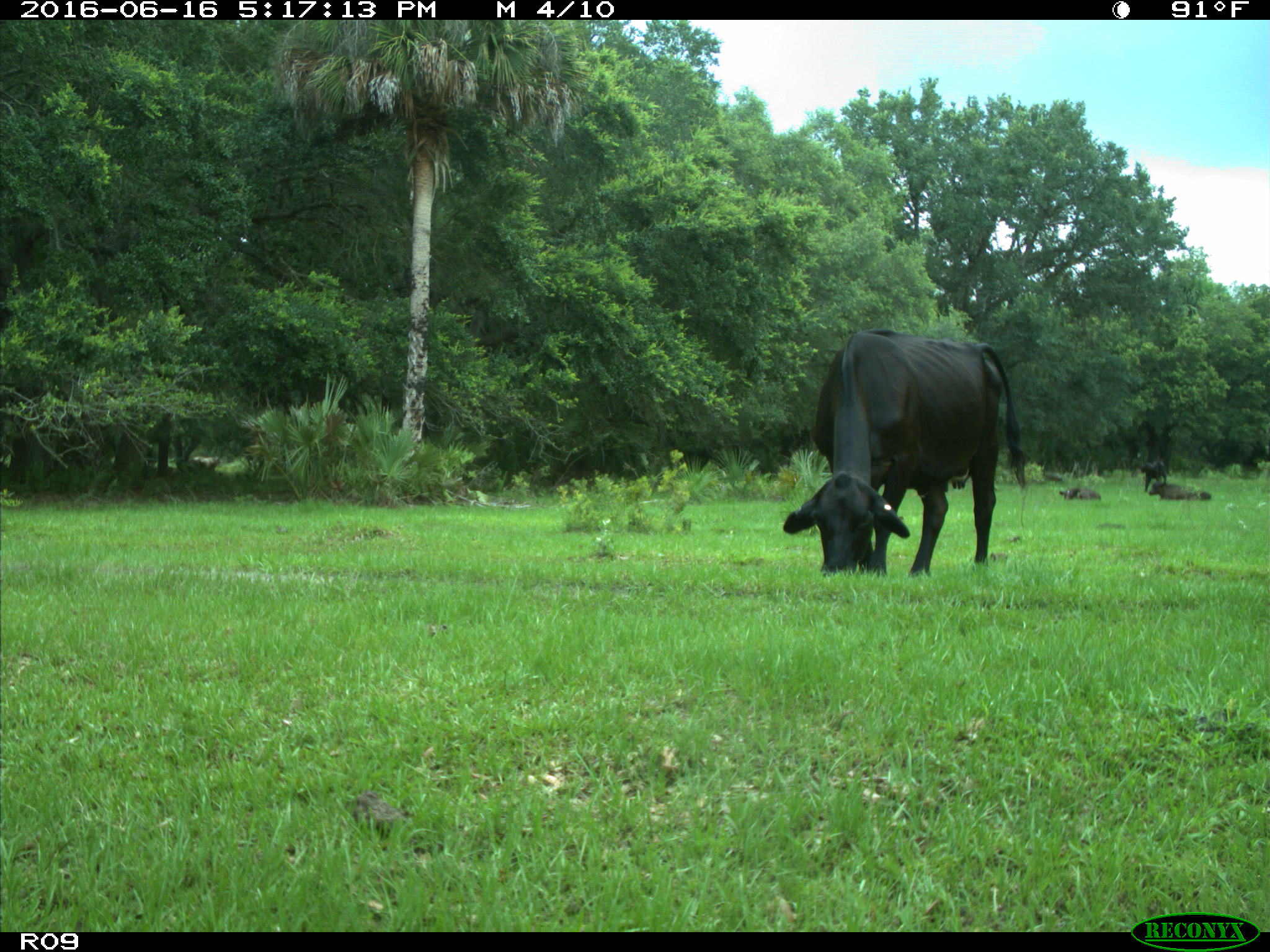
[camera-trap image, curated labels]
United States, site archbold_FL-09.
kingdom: Animalia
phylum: Chordata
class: Mammalia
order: Artiodactyla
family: Bovidae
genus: Bos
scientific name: Bos taurus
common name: domestic cow